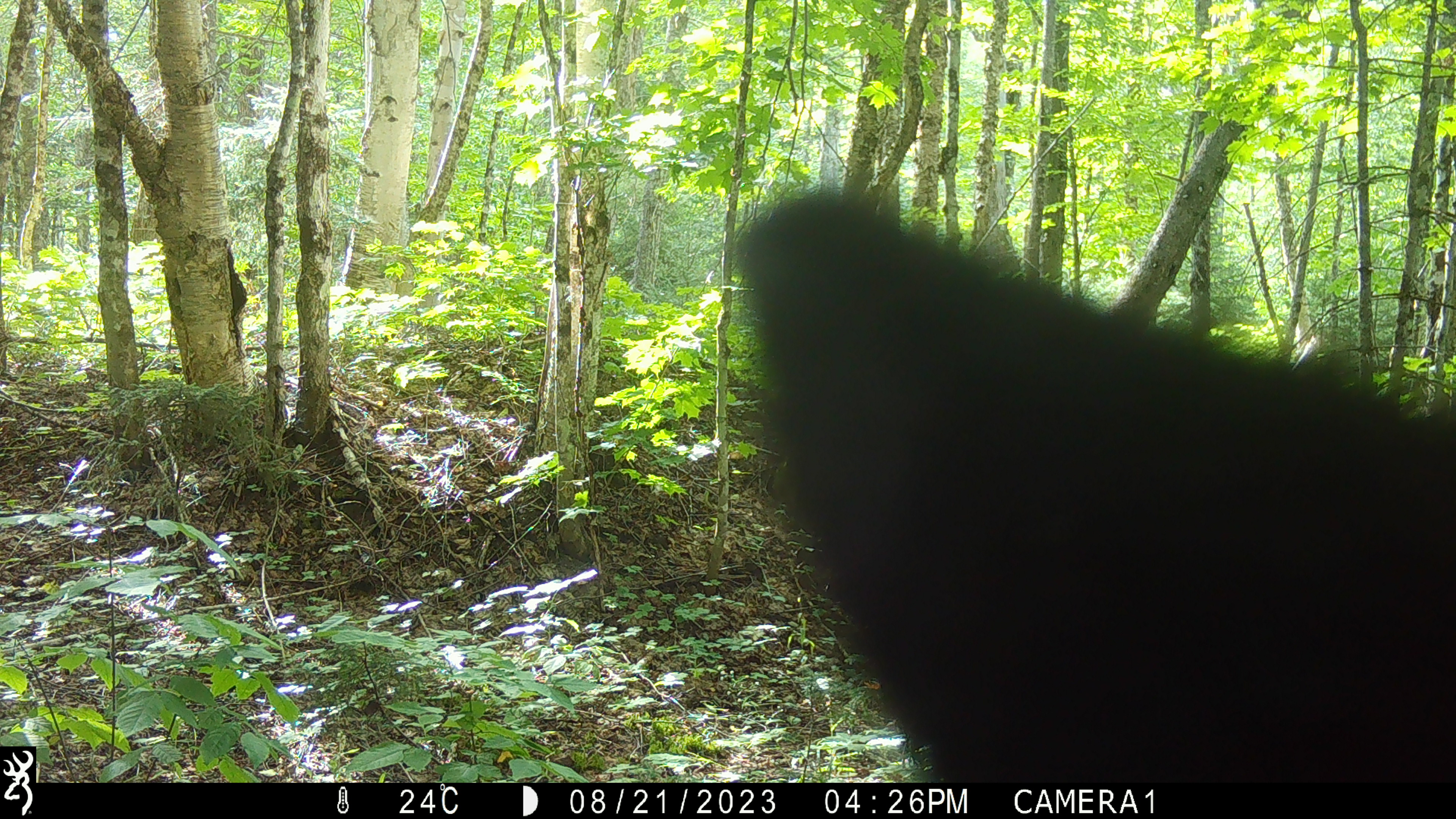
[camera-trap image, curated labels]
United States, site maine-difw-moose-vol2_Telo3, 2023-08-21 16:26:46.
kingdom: Animalia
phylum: Chordata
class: Mammalia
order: Carnivora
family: Ursidae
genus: Ursus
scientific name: Ursus americanus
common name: black bear